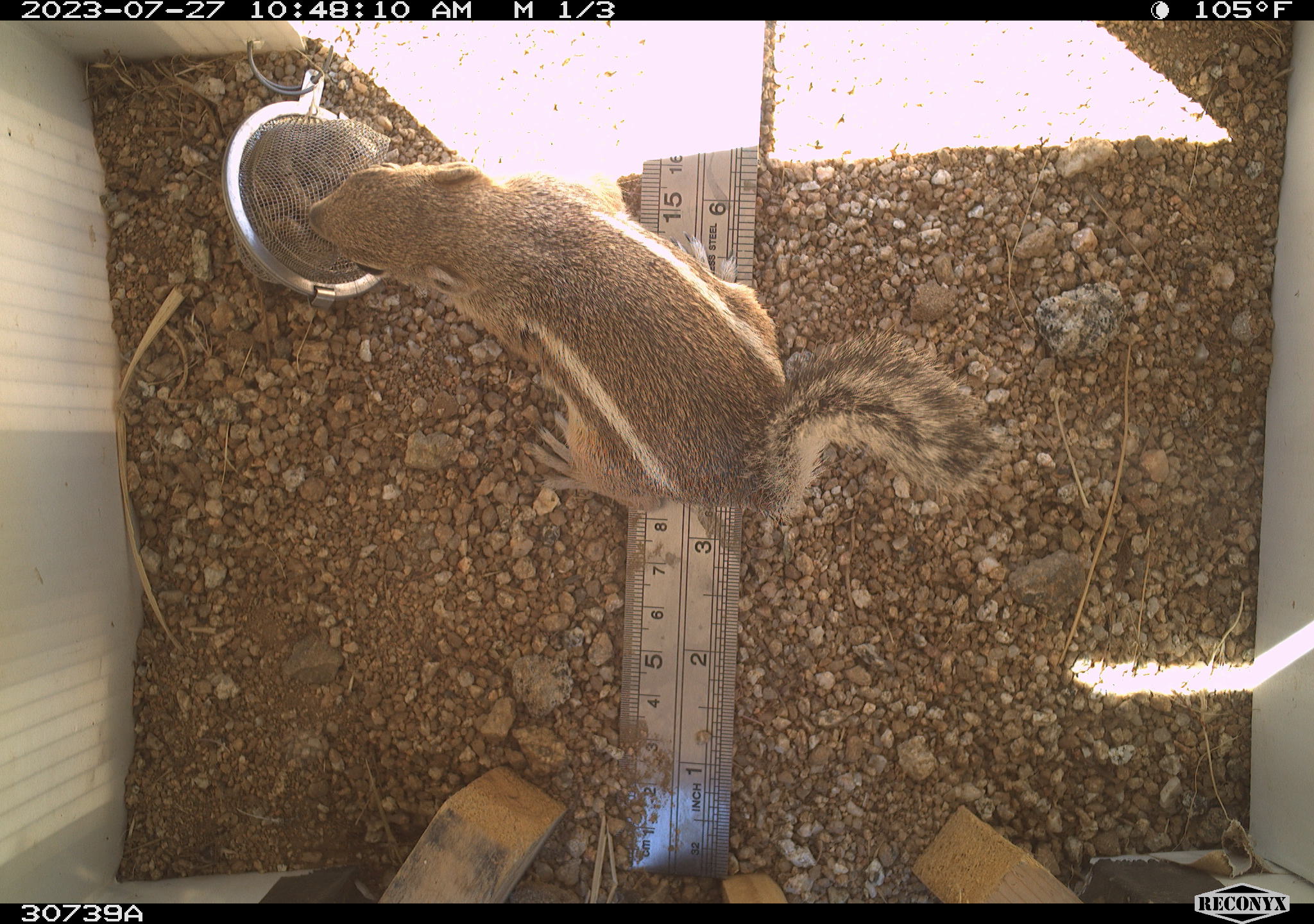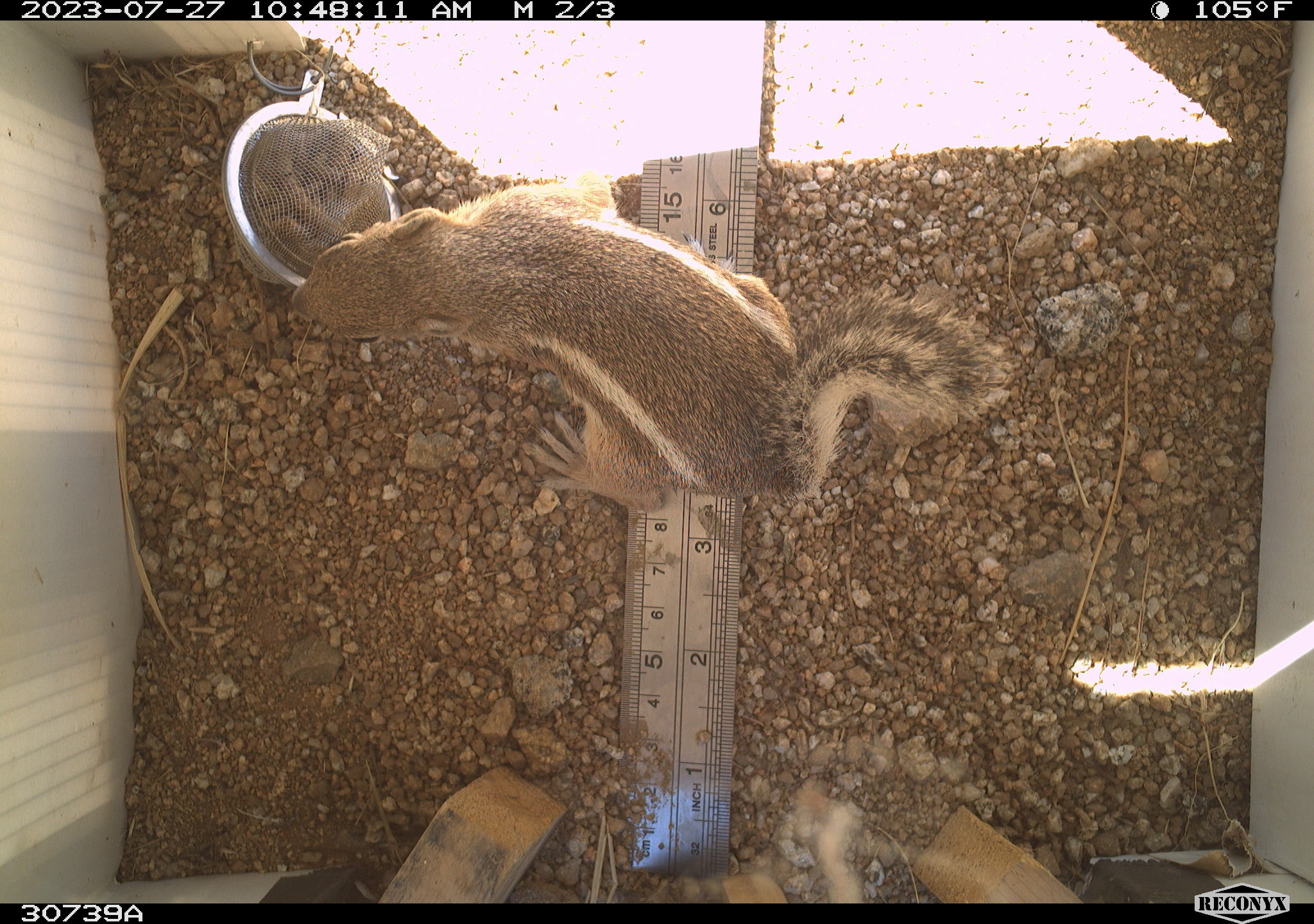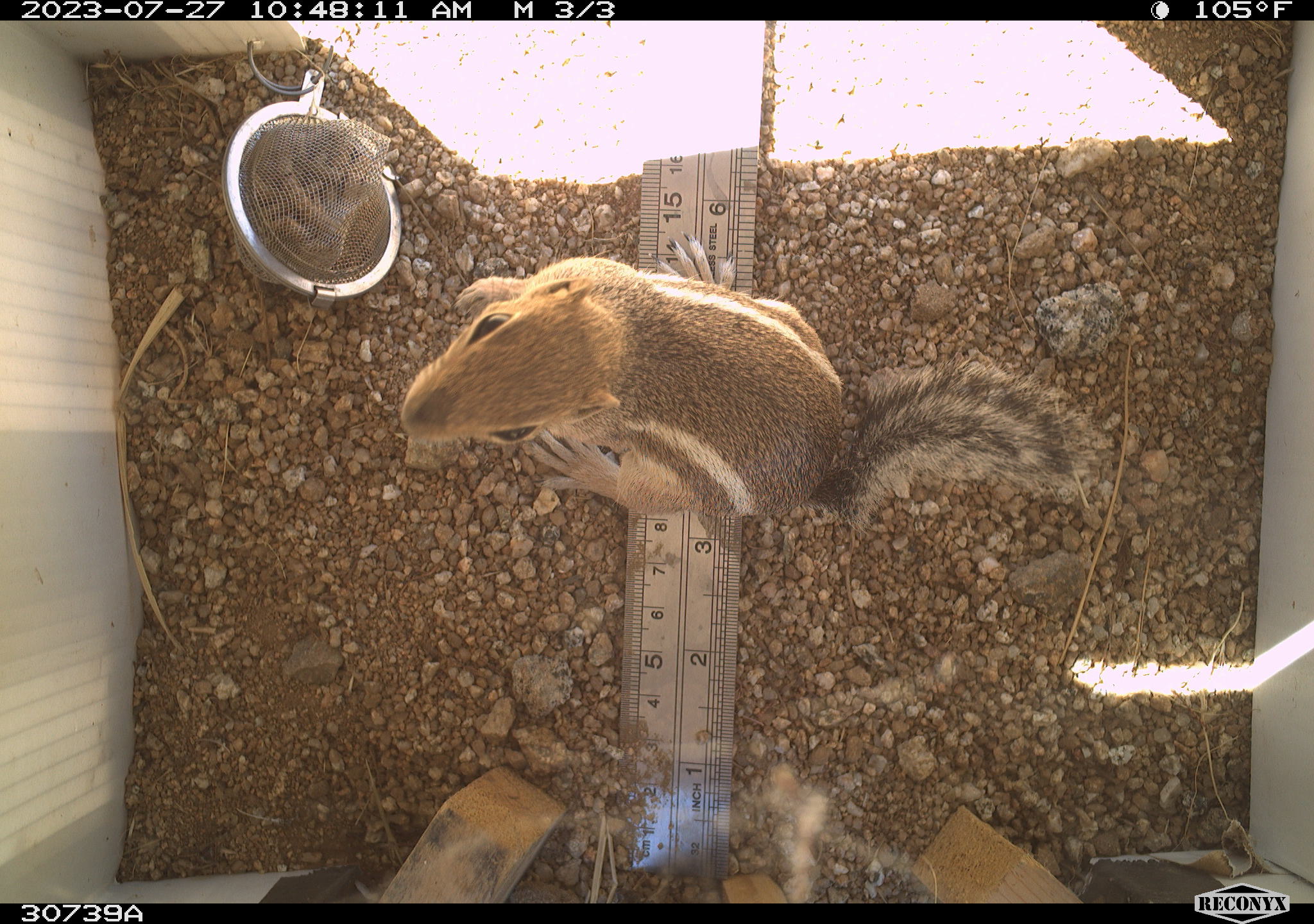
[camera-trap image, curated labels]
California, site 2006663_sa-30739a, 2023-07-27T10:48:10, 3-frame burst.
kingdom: Animalia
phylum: Chordata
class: Mammalia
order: Rodentia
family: Sciuridae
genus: Ammospermophilus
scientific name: Ammospermophilus leucurus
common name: white-tailed antelope squirrel